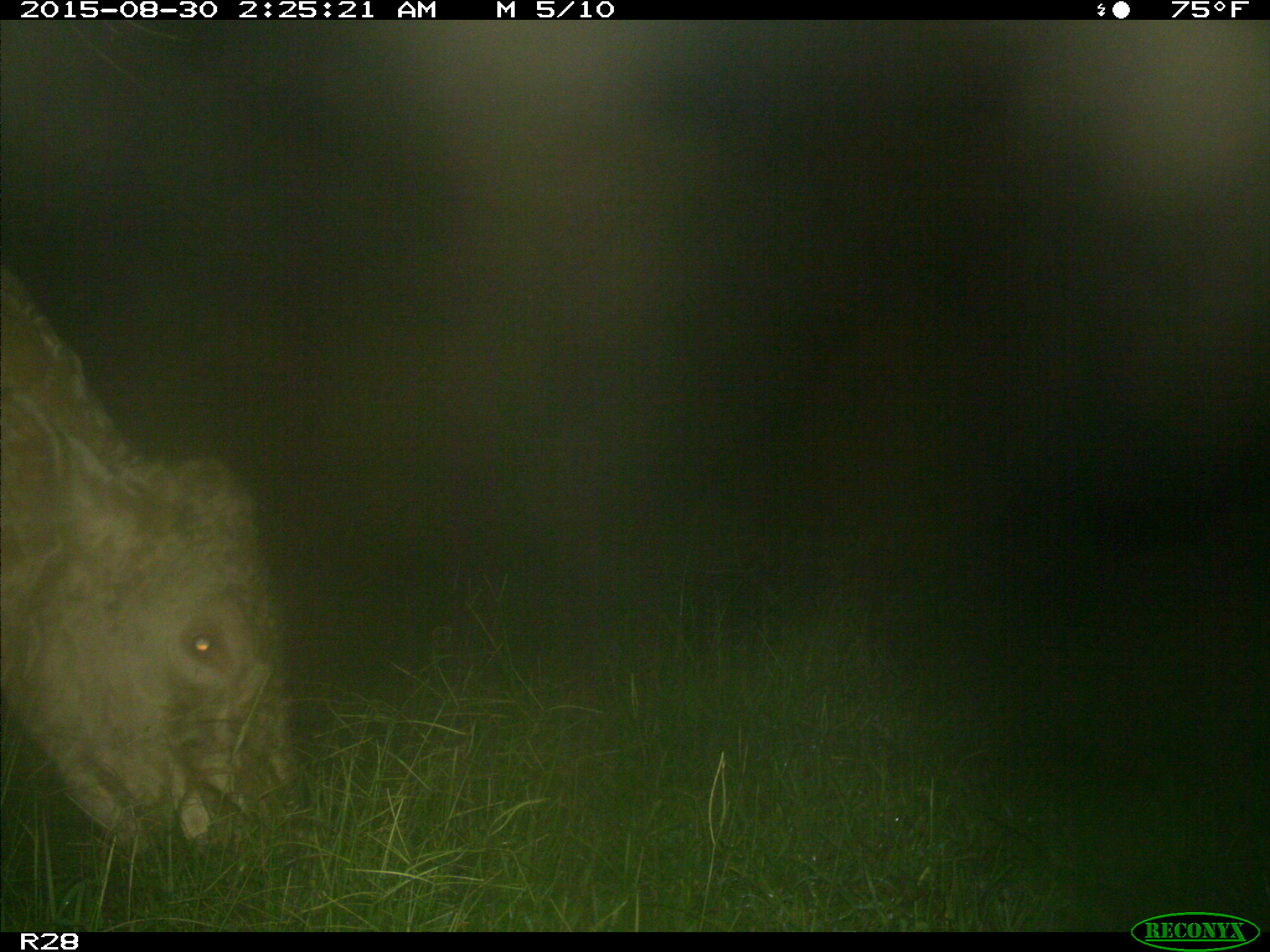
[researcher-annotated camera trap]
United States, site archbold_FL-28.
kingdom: Animalia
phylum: Chordata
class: Mammalia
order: Artiodactyla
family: Bovidae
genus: Bos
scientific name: Bos taurus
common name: domestic cow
Bos taurus (domestic cow).